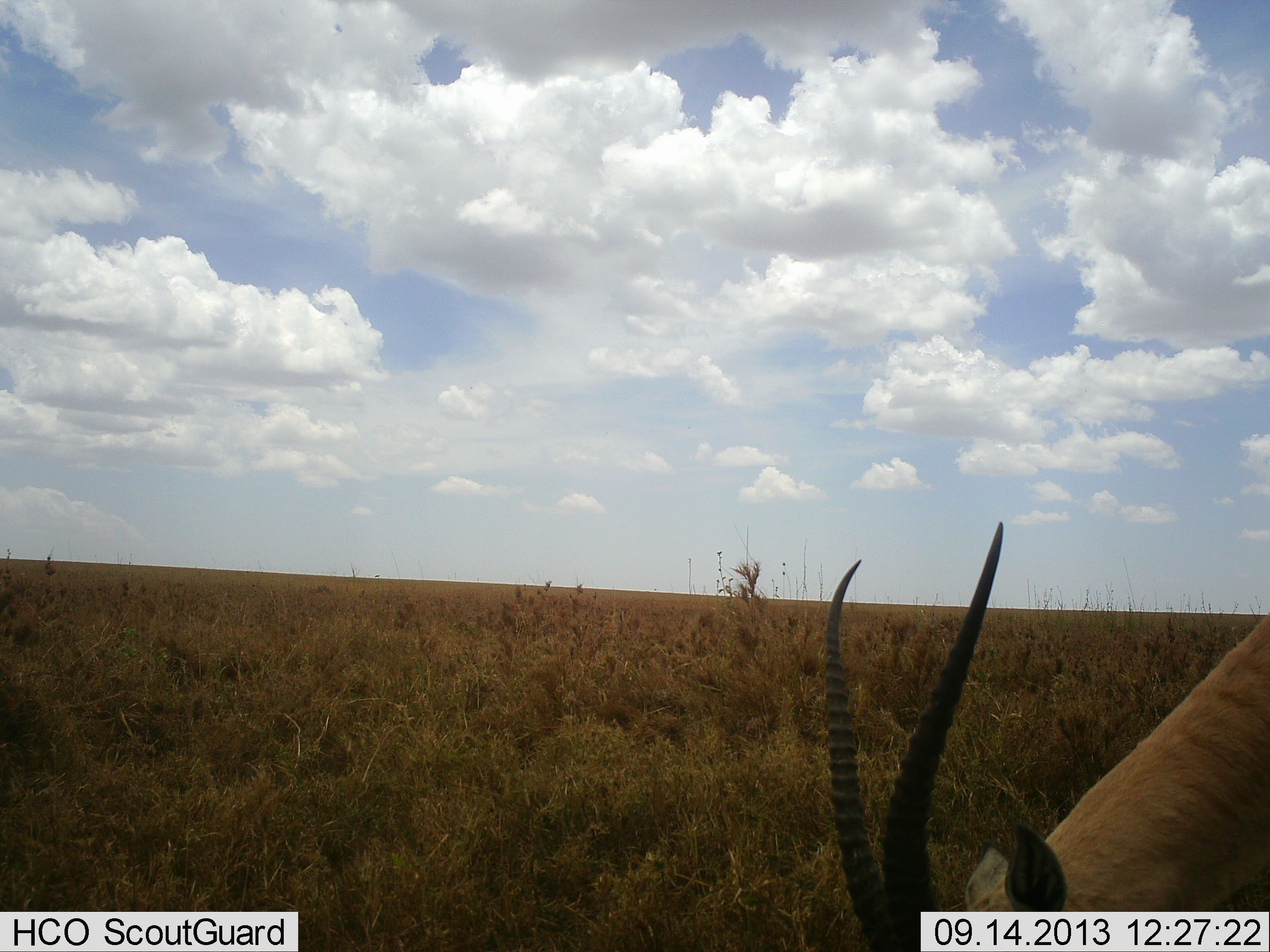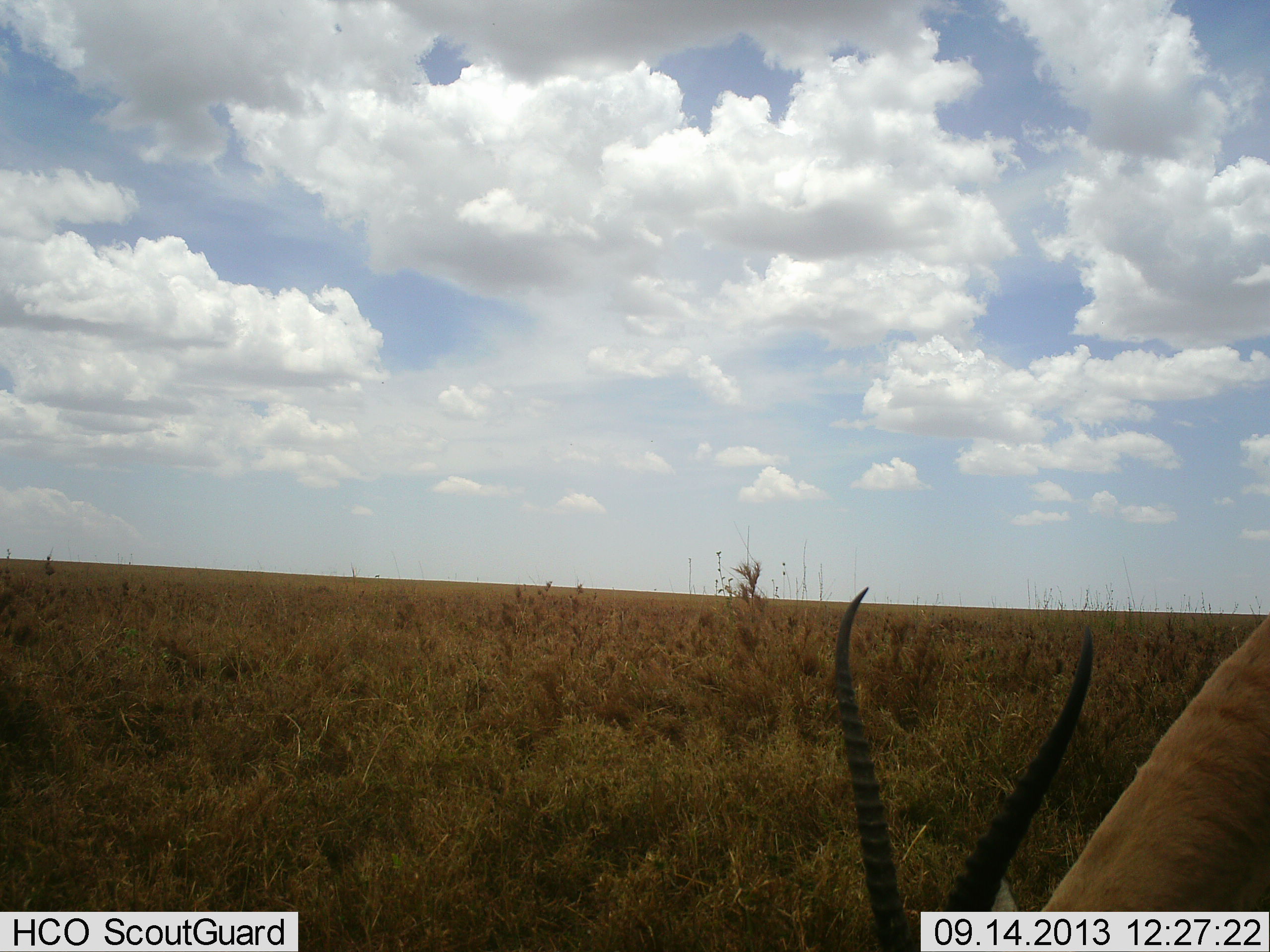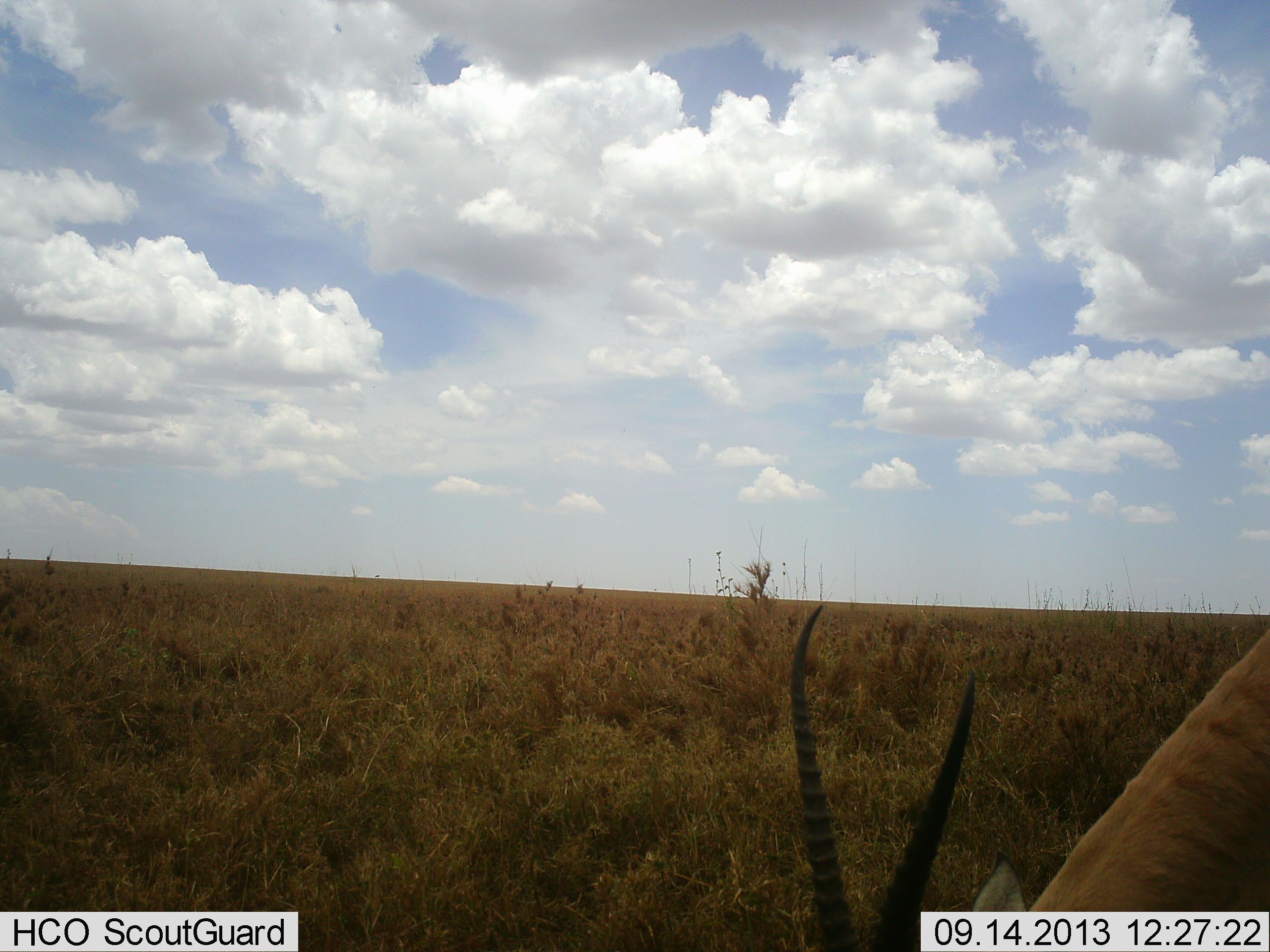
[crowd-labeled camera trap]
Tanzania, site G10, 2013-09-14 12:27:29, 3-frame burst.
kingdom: Animalia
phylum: Chordata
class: Mammalia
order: Artiodactyla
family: Bovidae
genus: Nanger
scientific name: Nanger granti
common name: grant's gazelle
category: gazellegrants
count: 1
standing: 10%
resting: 0%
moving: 0%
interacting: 0%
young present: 0%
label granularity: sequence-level